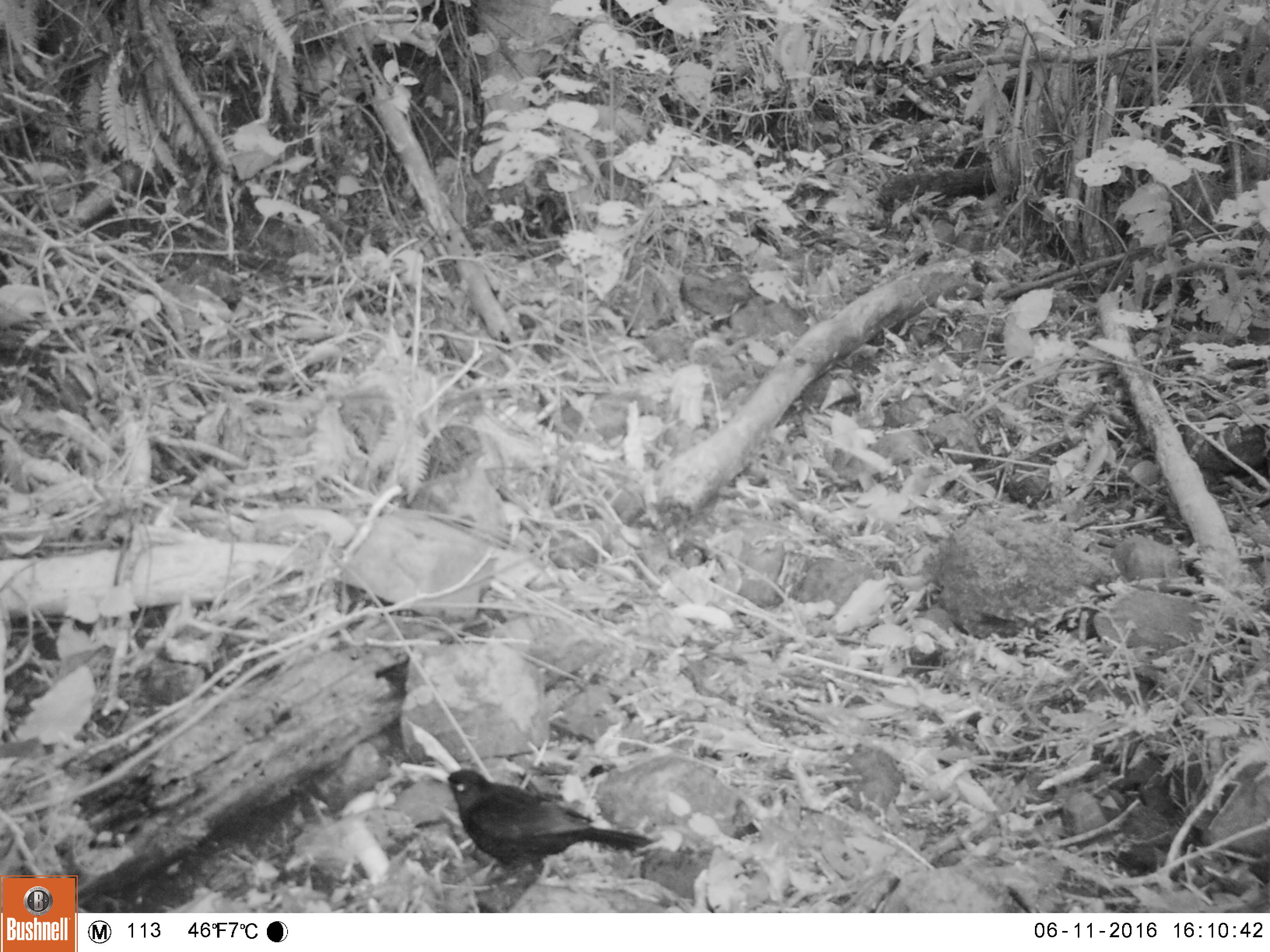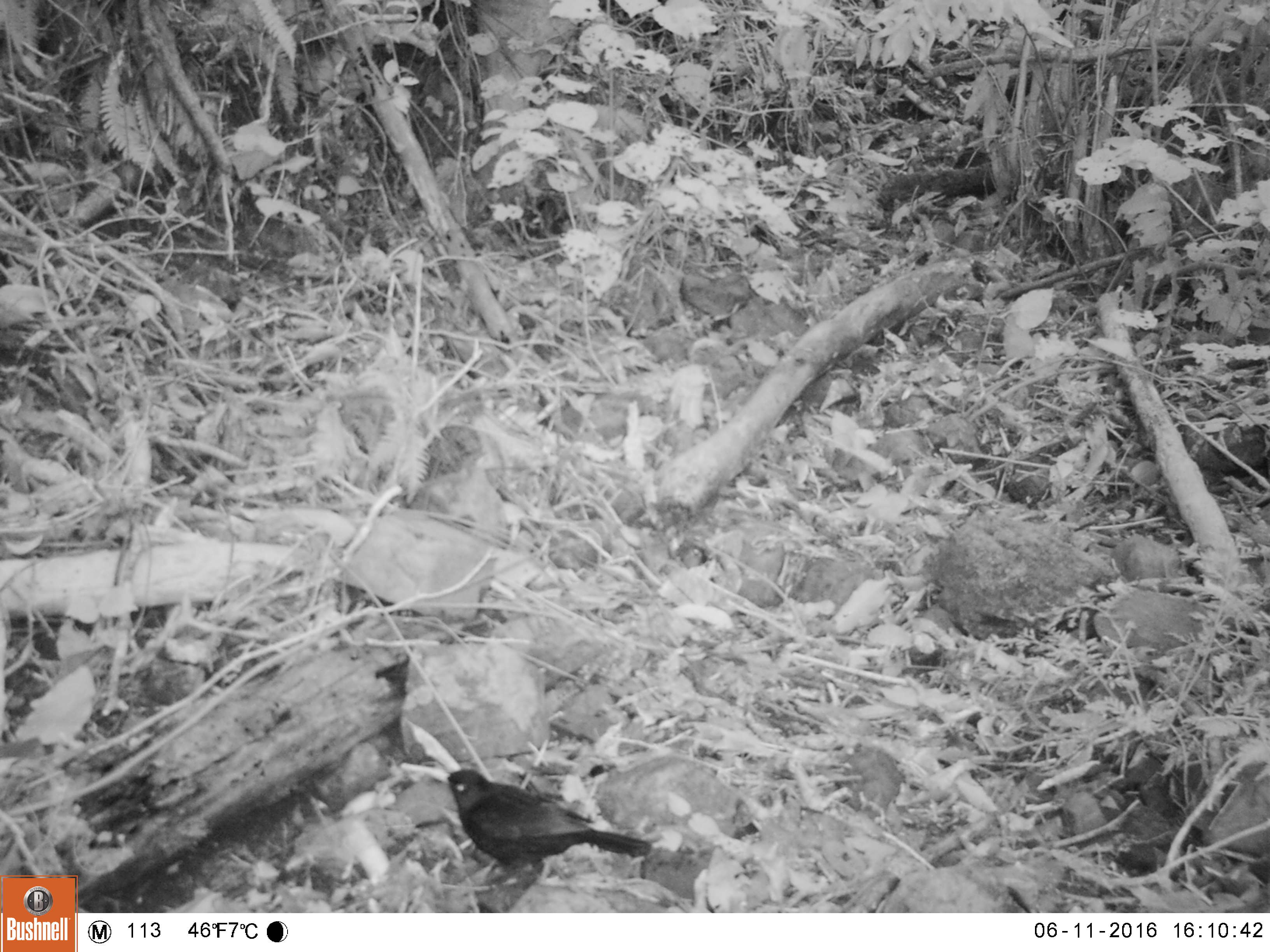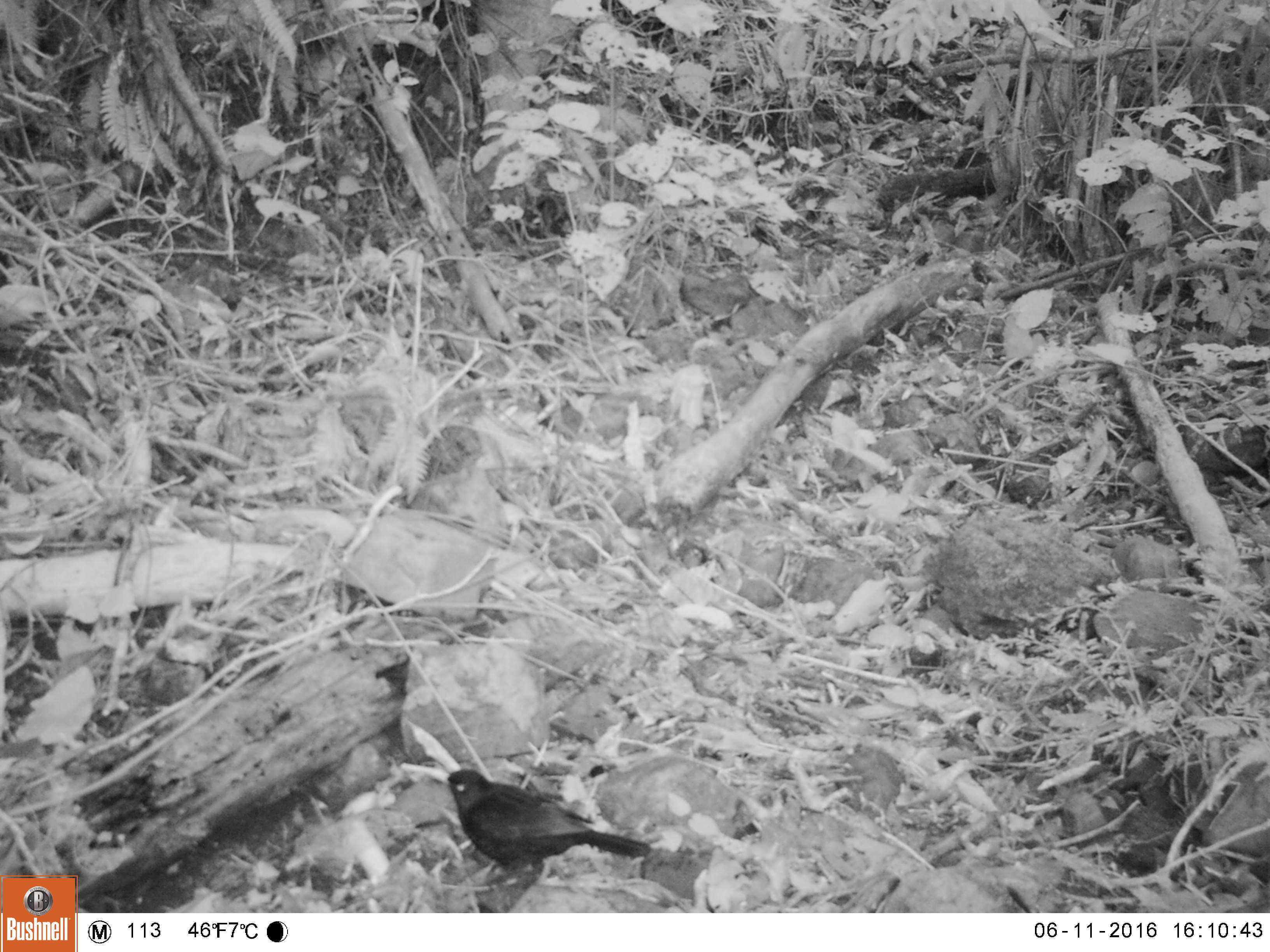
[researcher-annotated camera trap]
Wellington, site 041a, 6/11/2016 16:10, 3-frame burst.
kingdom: Animalia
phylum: Chordata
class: Aves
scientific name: Aves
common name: bird